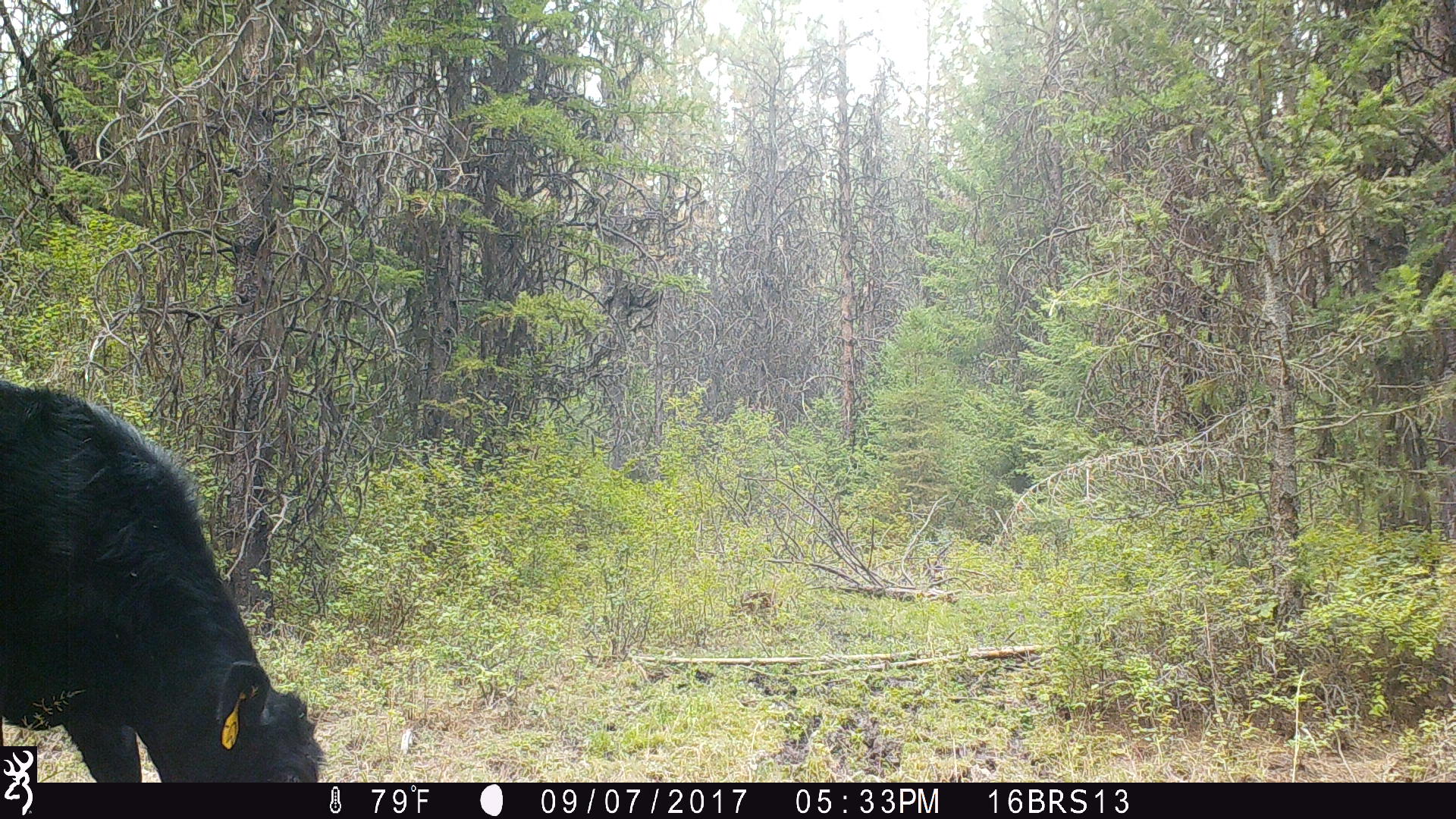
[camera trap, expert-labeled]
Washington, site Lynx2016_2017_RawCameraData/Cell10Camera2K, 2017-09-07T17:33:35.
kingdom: Animalia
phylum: Chordata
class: Mammalia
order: Artiodactyla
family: Bovidae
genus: Bos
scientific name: Bos taurus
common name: domestic cattle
Domestic cattle (Bos taurus). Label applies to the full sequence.